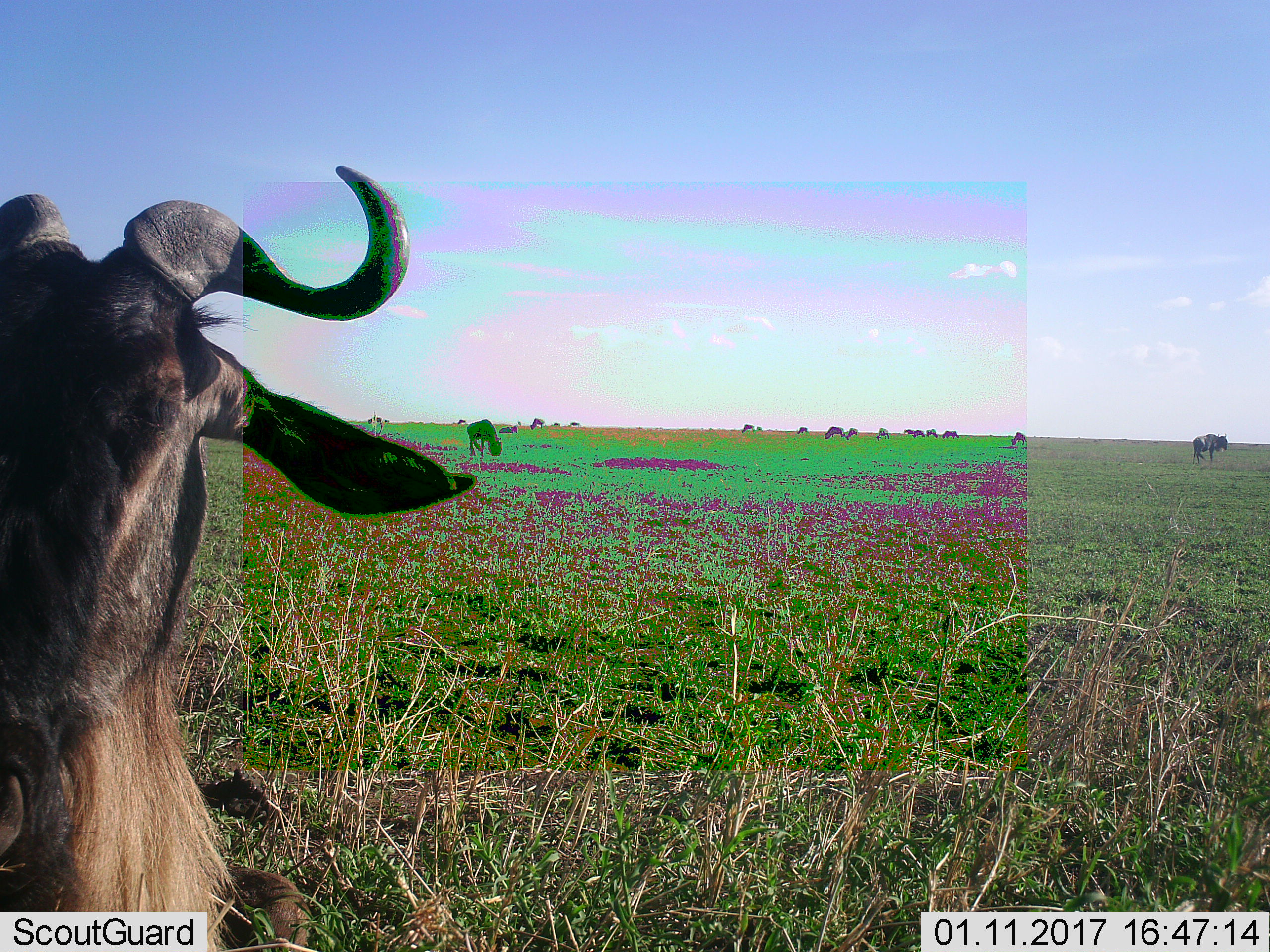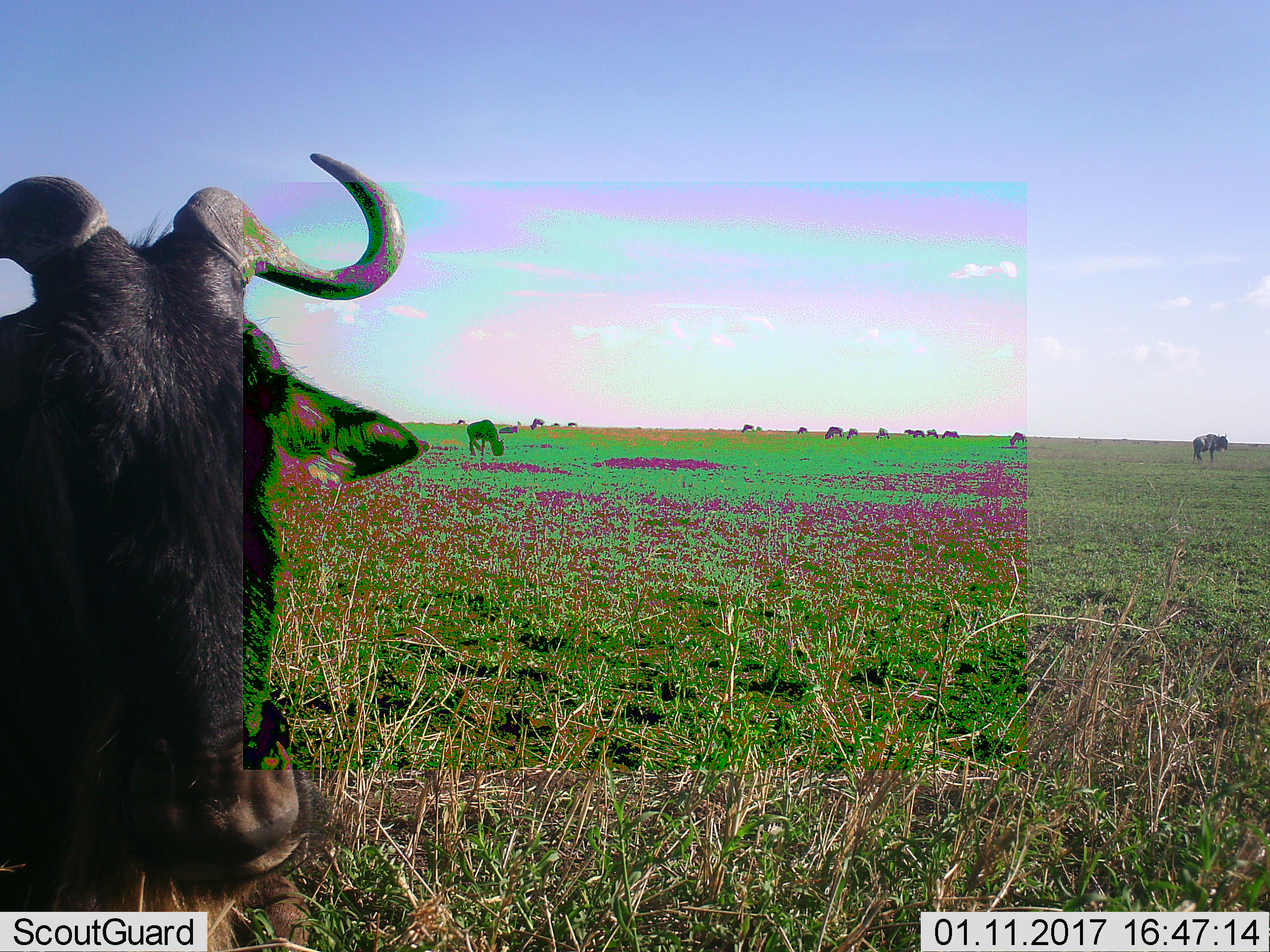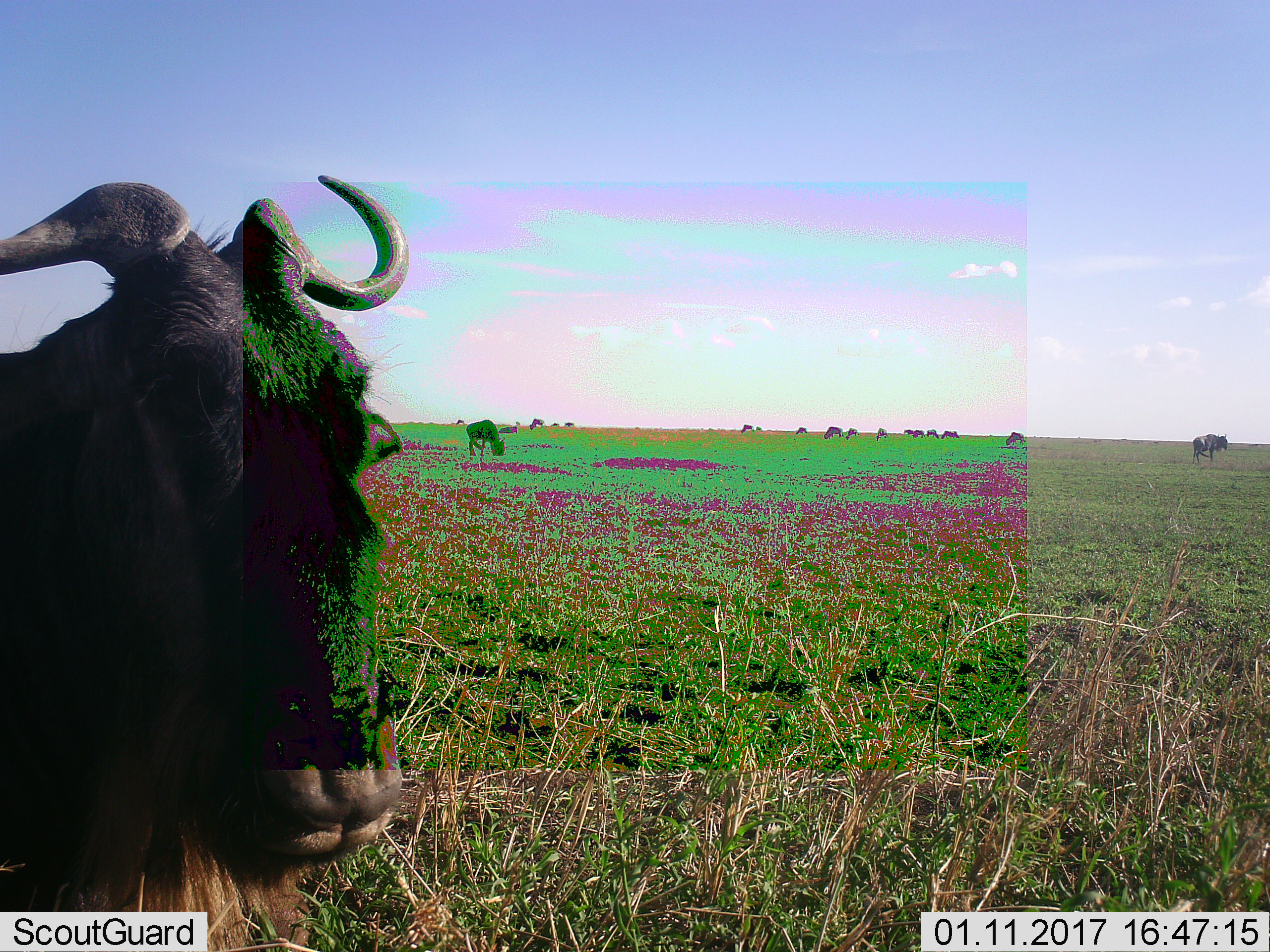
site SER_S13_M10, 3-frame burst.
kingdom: Animalia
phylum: Chordata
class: Mammalia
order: Artiodactyla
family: Bovidae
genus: Connochaetes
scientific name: Connochaetes taurinus taurinus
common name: blue wildebeest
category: wildebeestblue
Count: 11-50.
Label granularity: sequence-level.